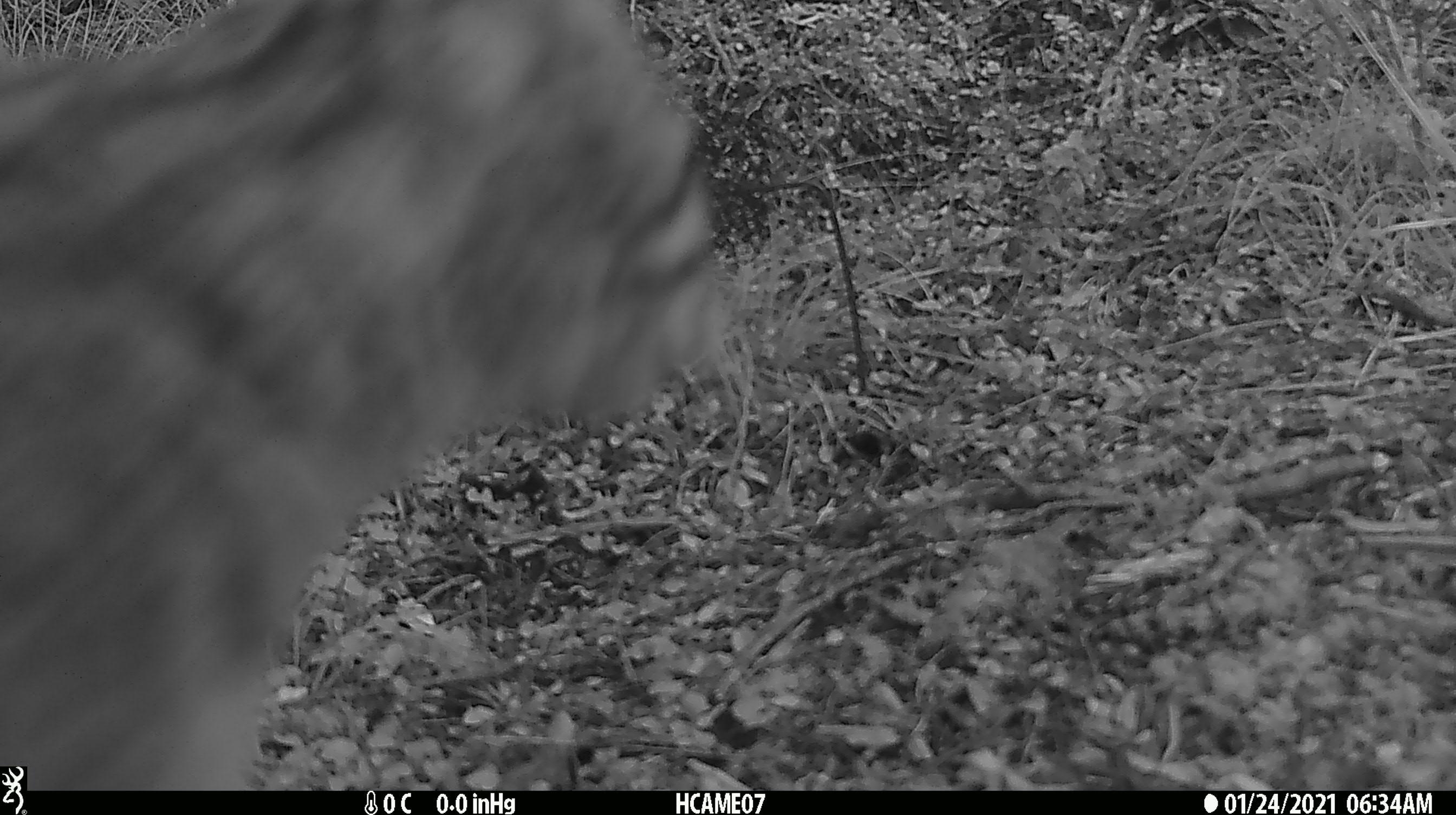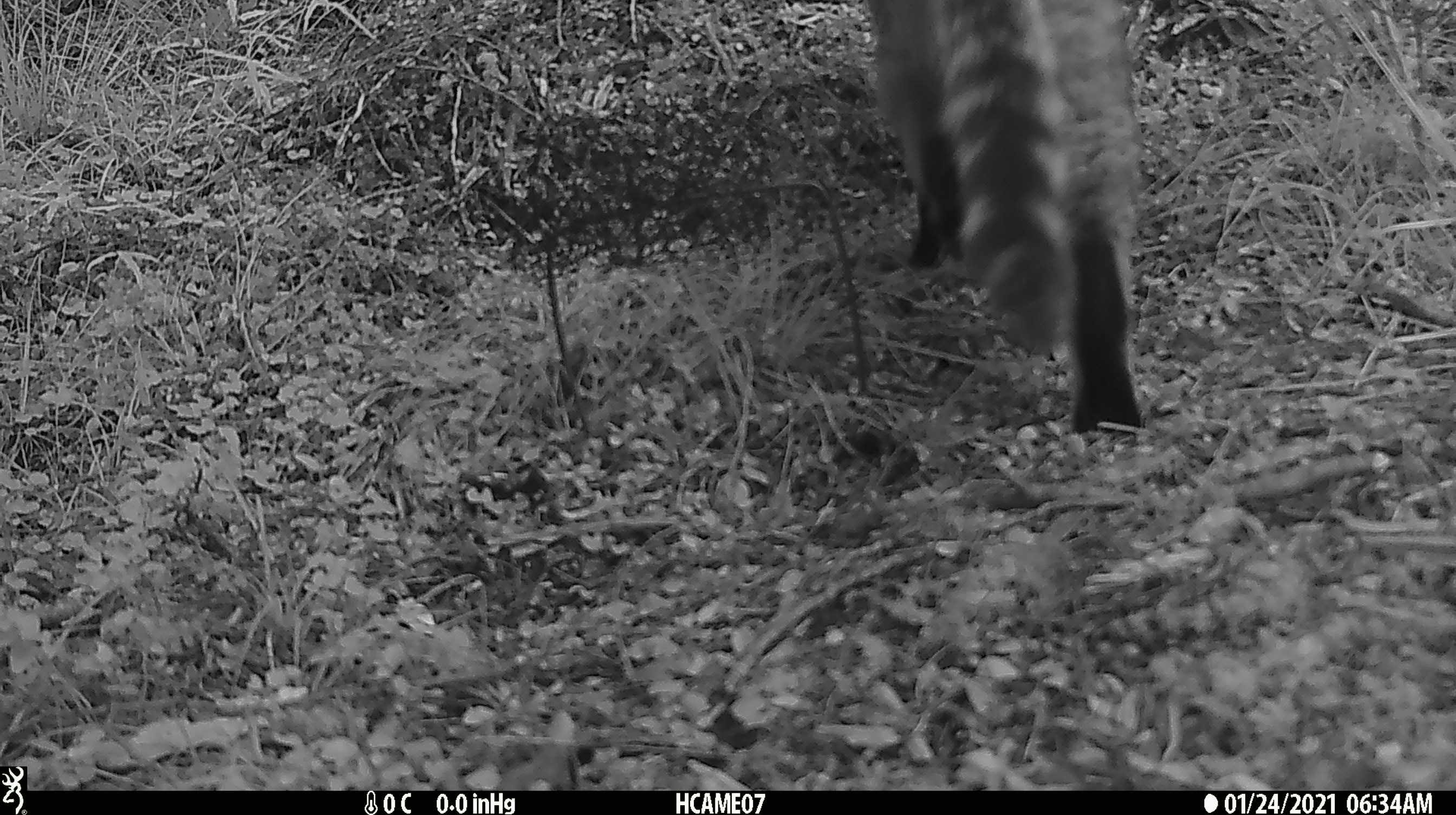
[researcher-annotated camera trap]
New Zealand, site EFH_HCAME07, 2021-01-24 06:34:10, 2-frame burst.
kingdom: Animalia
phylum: Chordata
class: Mammalia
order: Carnivora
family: Felidae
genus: Felis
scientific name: Felis catus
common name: domestic cat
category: cat